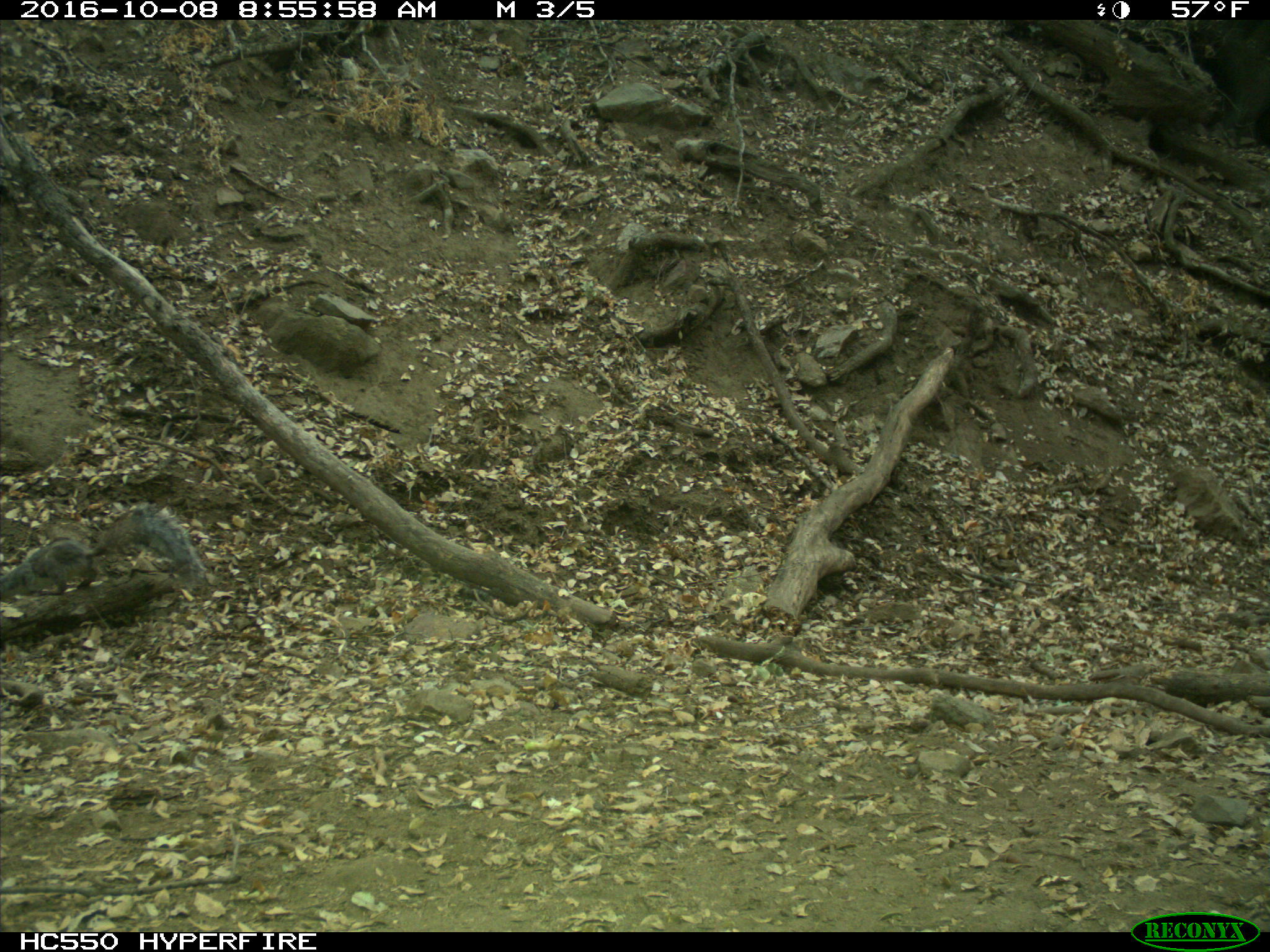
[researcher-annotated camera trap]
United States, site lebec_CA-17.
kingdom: Animalia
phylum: Chordata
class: Mammalia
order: Rodentia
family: Sciuridae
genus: Sciurus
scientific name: Sciurus carolinensis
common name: eastern gray squirrel